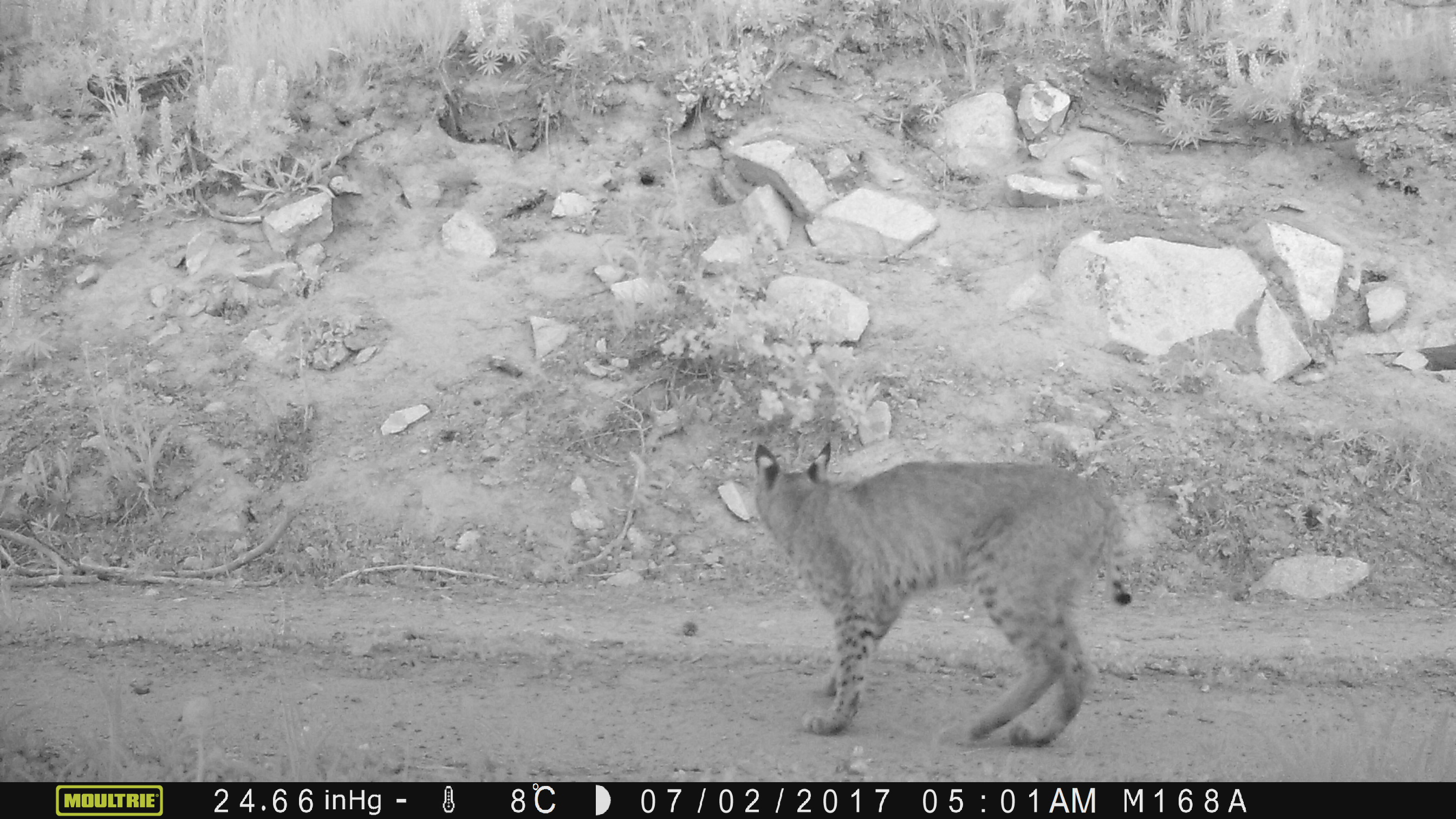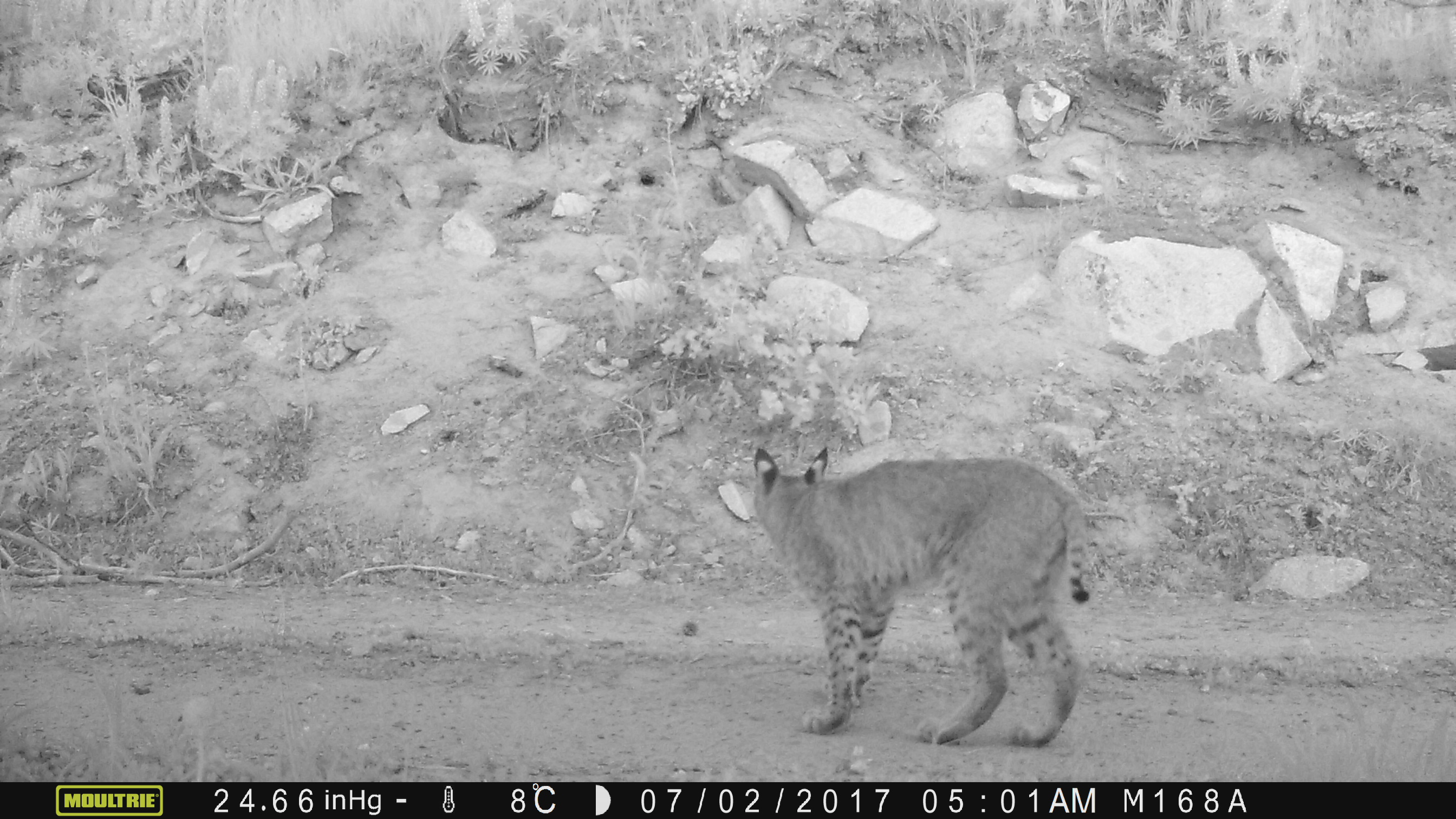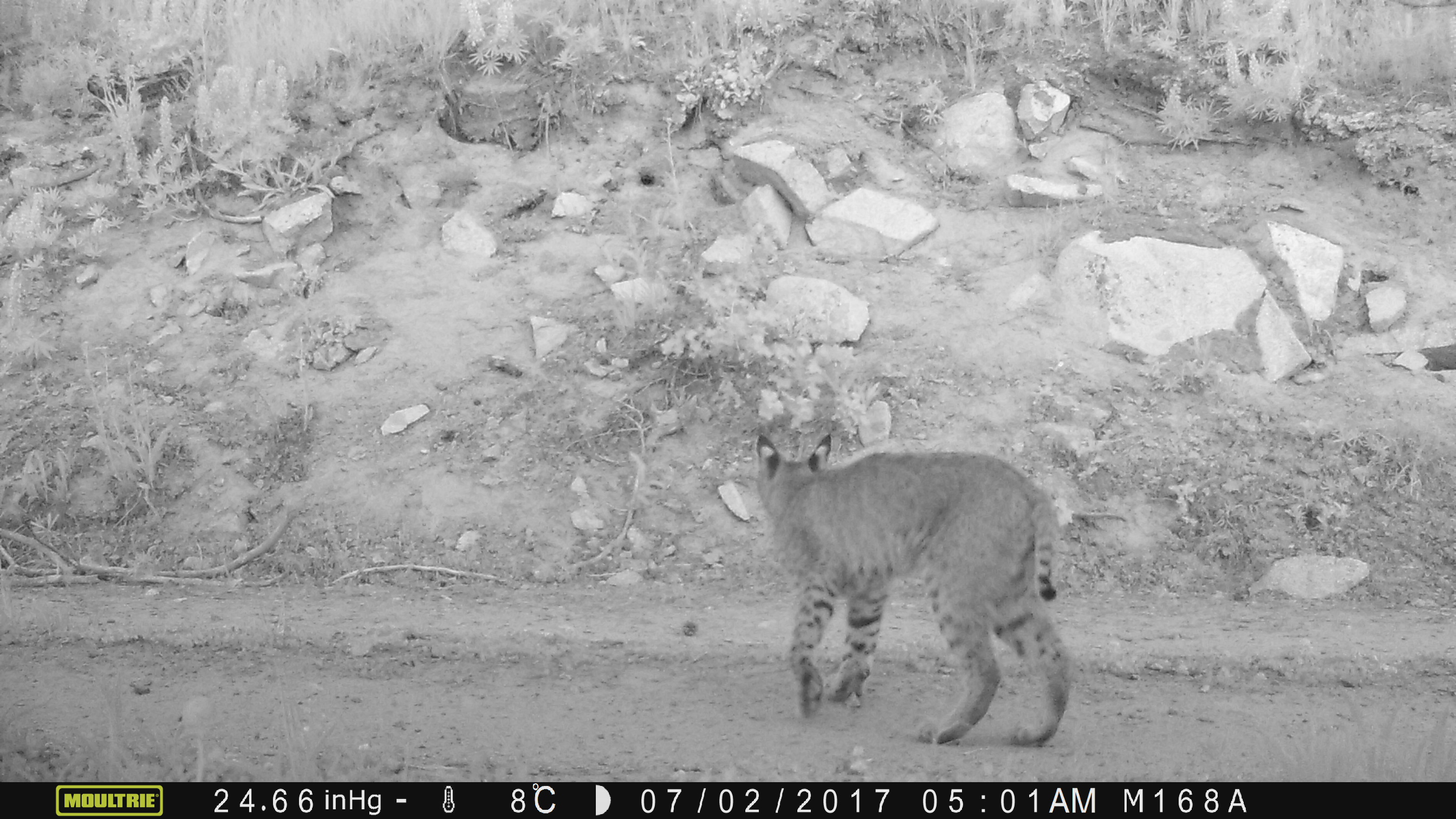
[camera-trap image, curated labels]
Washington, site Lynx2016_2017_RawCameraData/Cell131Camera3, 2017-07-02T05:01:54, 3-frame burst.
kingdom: Animalia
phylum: Chordata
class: Mammalia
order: Carnivora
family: Felidae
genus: Lynx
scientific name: Lynx rufus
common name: bobcat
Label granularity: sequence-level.